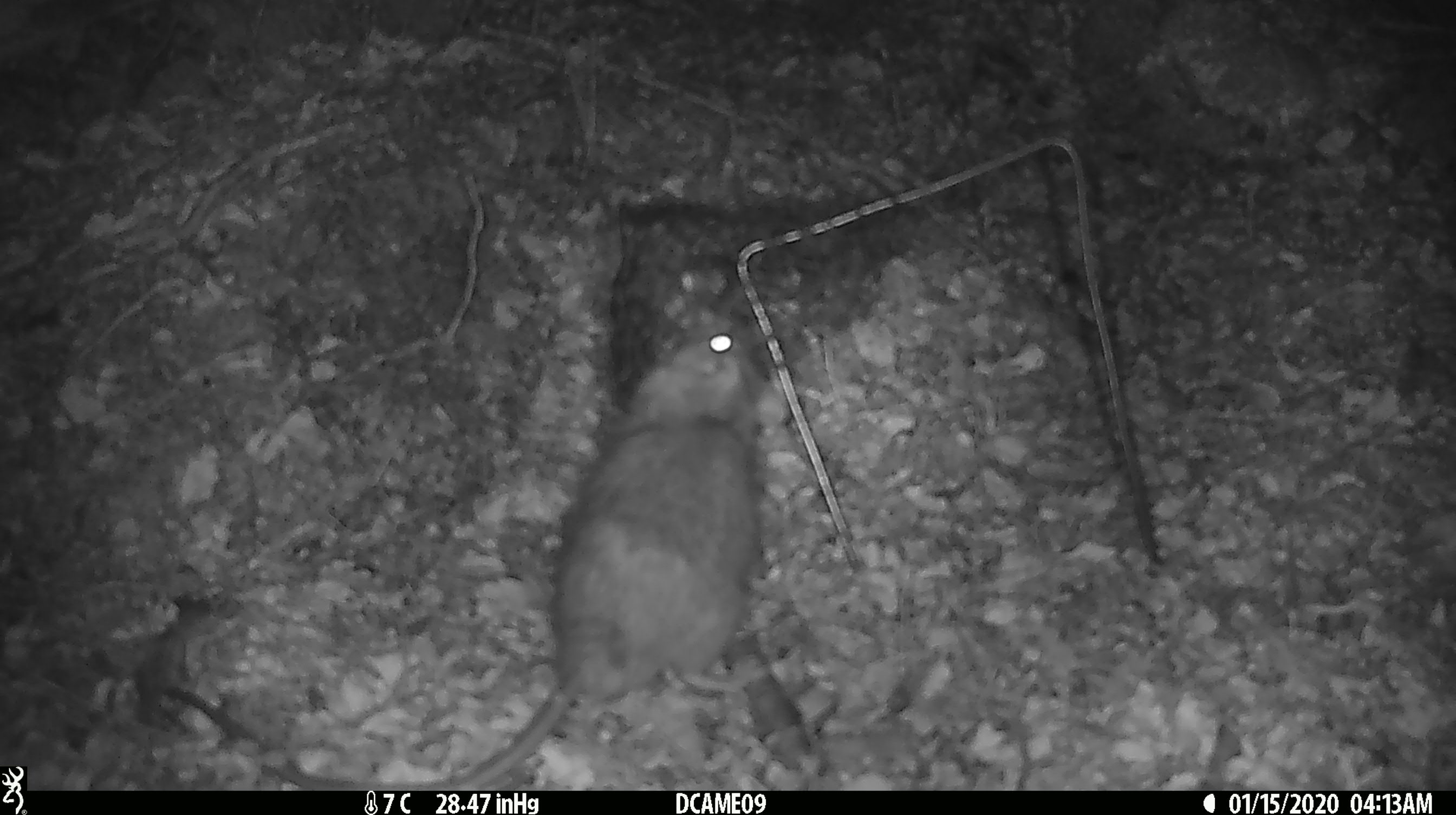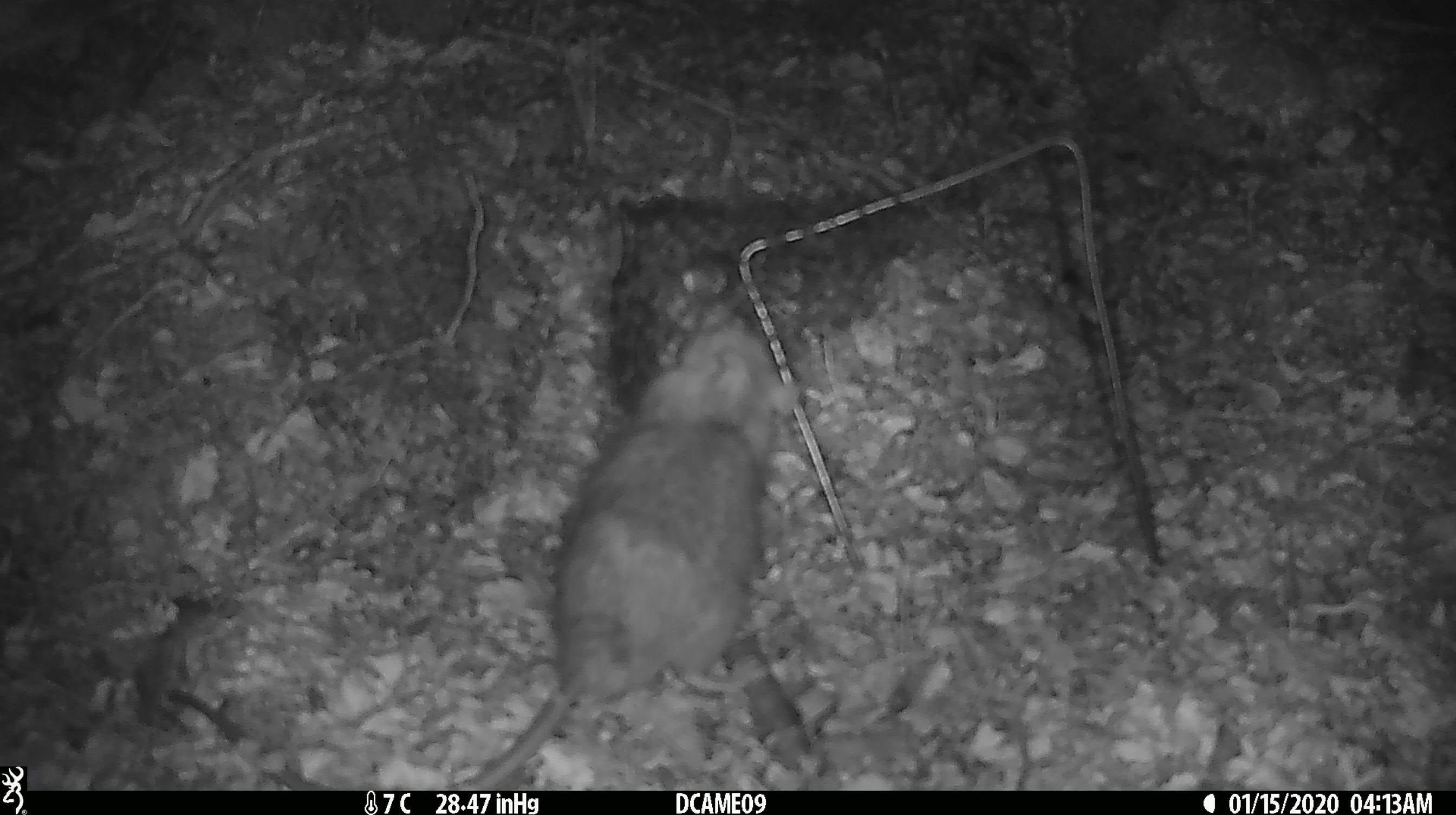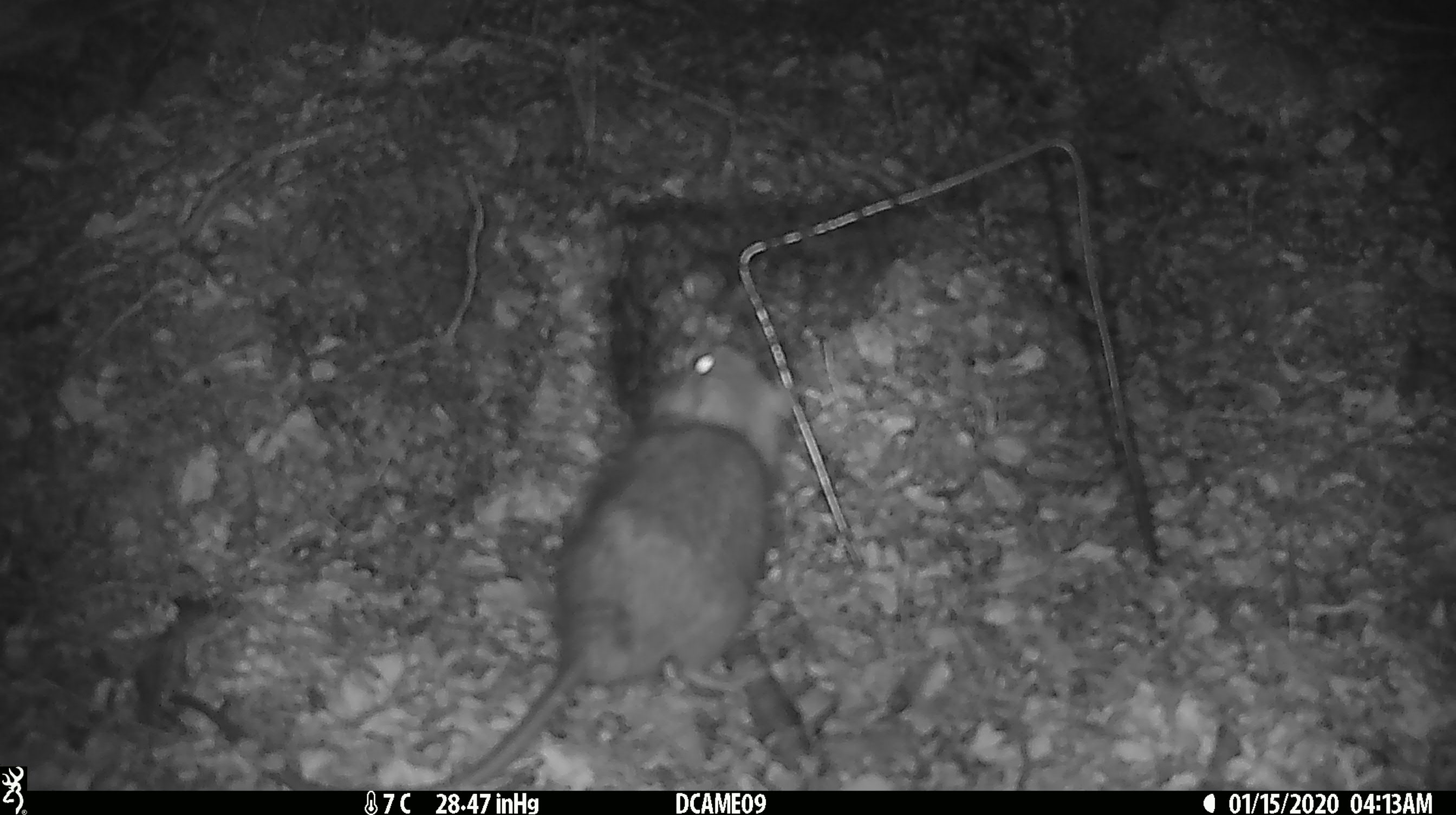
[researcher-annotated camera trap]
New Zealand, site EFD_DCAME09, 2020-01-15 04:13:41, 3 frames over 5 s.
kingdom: Animalia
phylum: Chordata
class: Mammalia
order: Rodentia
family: Muridae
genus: Rattus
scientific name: Rattus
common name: rat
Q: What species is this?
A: Rat (Rattus).